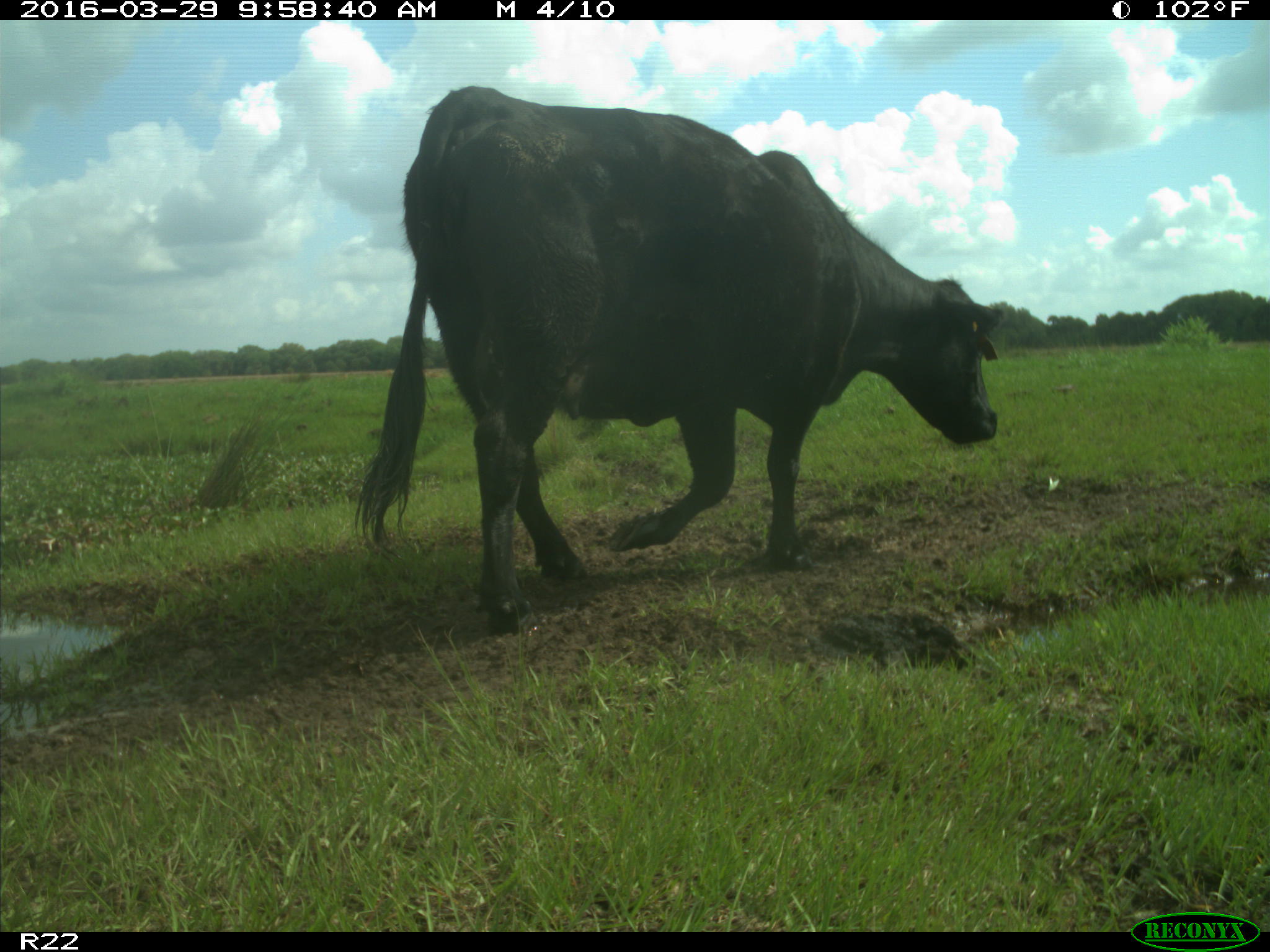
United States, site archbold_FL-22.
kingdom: Animalia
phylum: Chordata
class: Mammalia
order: Artiodactyla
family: Bovidae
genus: Bos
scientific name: Bos taurus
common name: domestic cow